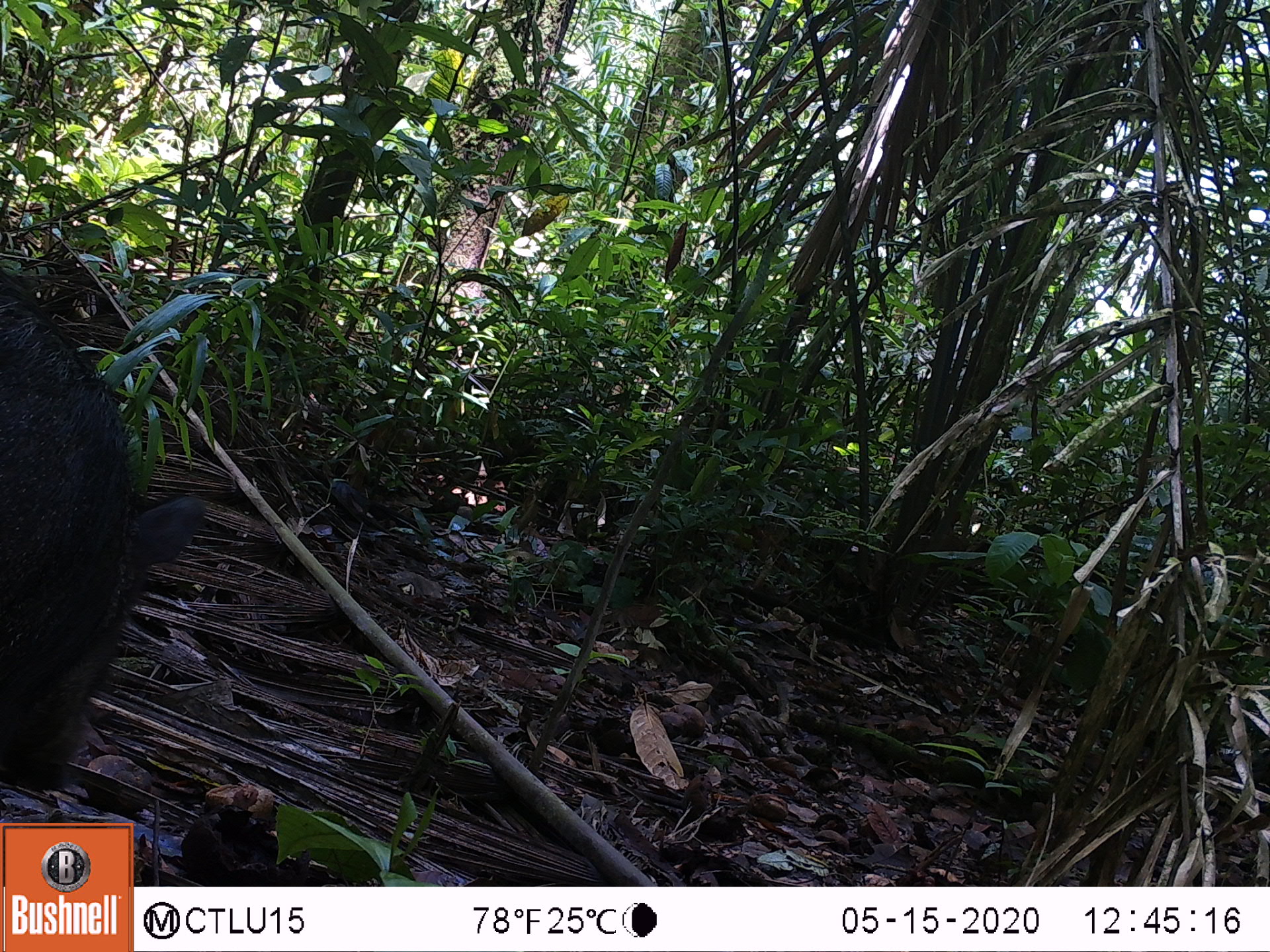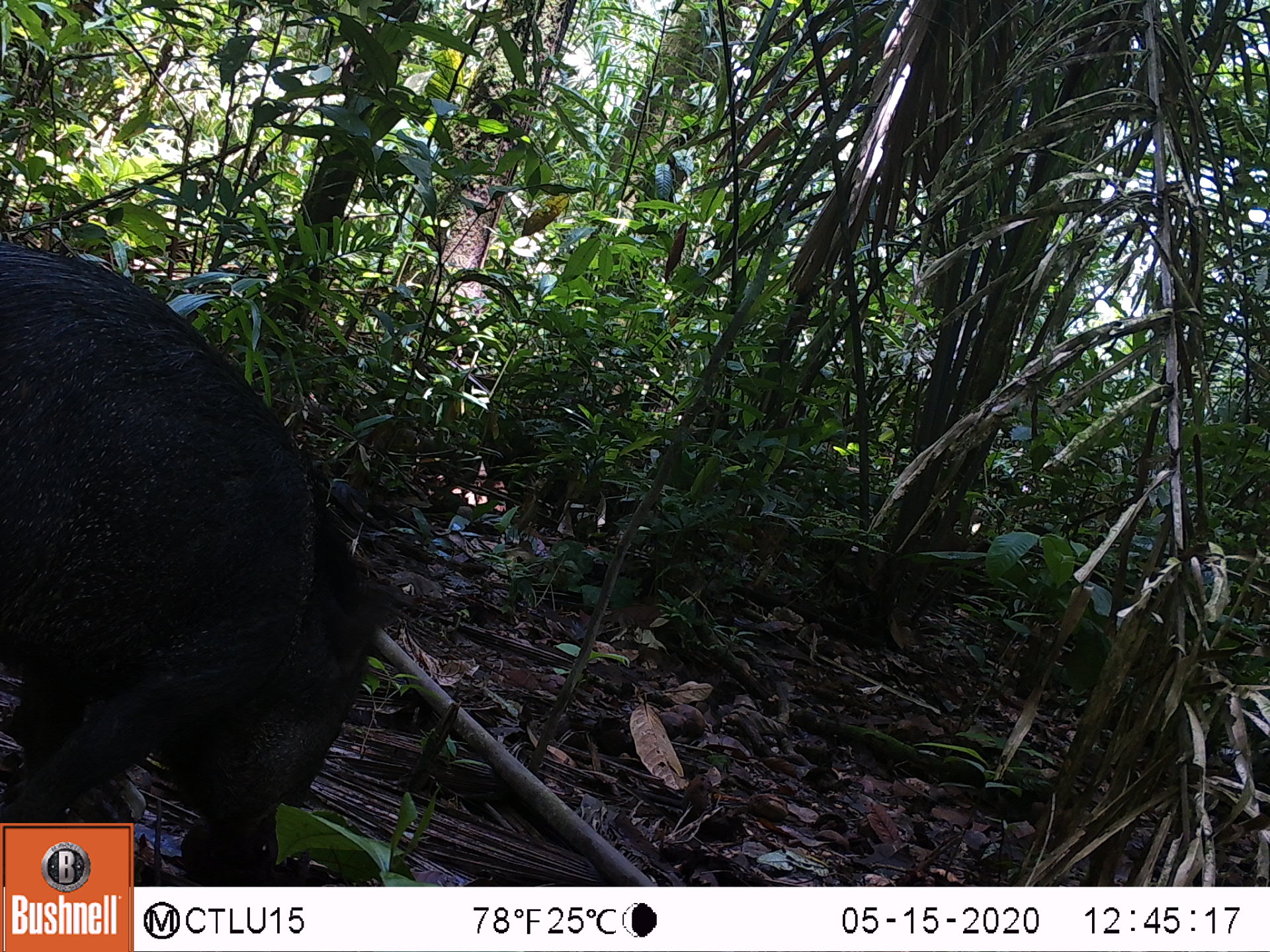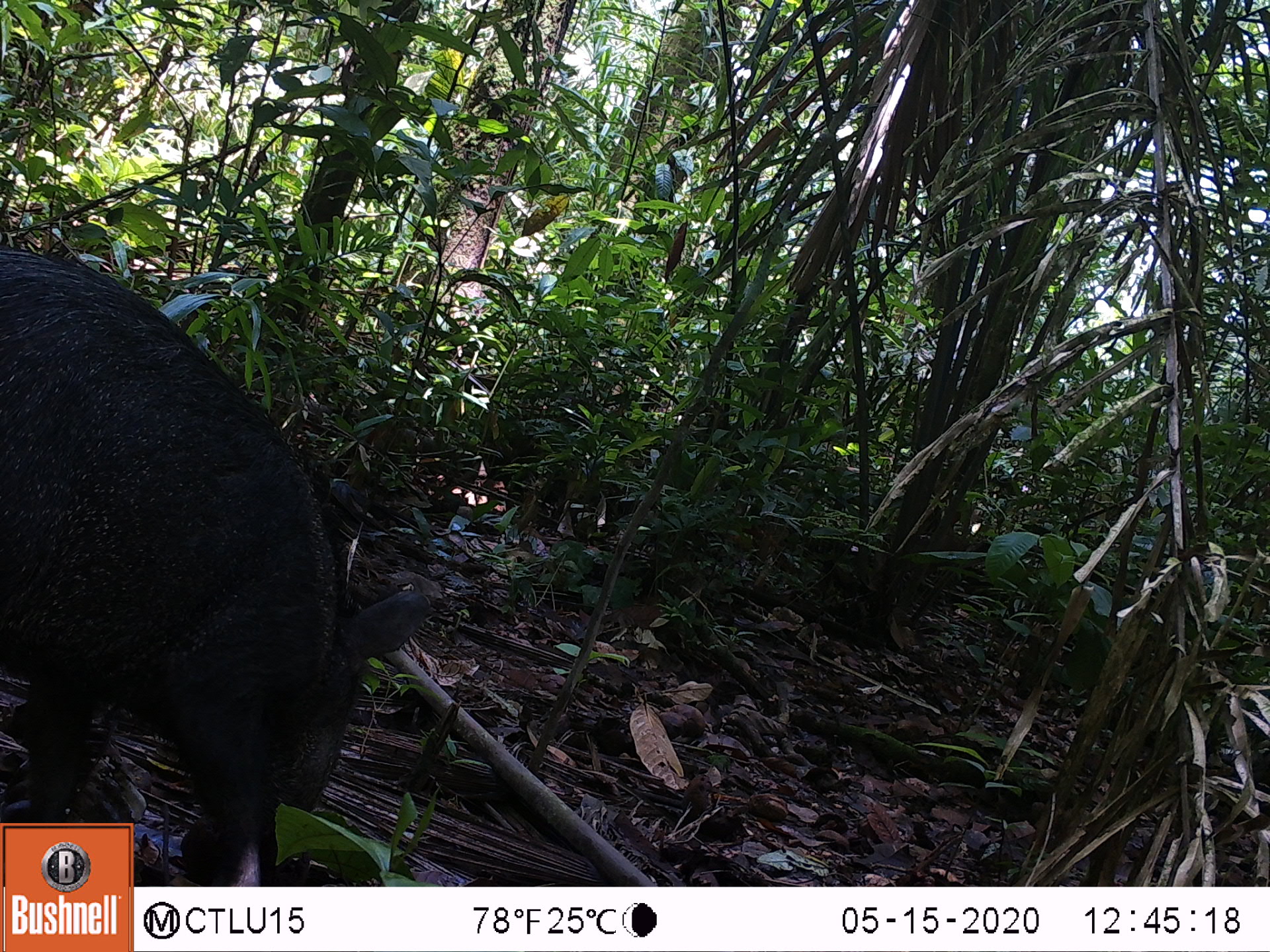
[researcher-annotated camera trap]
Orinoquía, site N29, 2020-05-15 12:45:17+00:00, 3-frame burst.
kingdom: Animalia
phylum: Chordata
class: Mammalia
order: Artiodactyla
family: Tayassuidae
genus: Pecari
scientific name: Pecari tajacu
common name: collared peccary